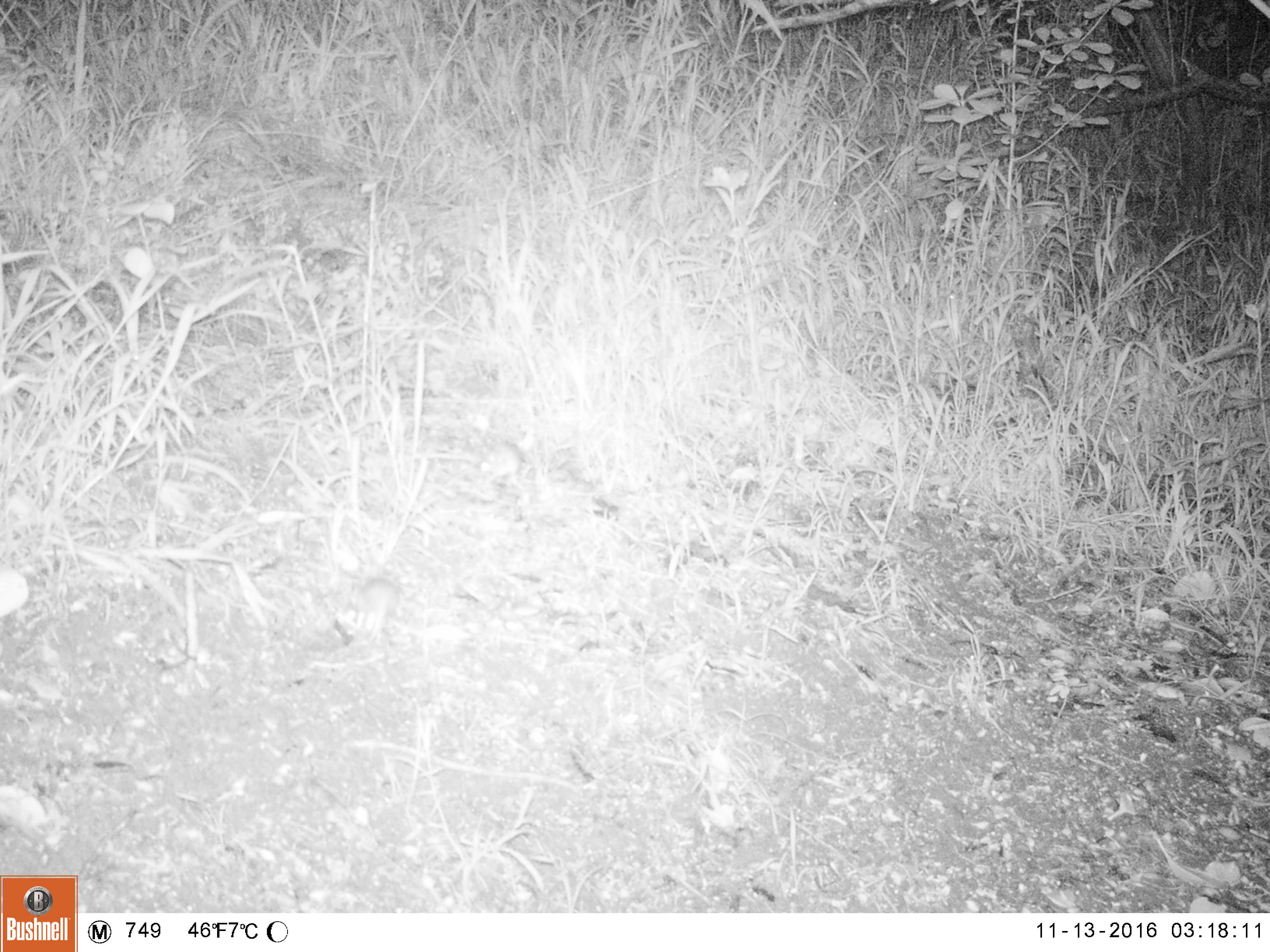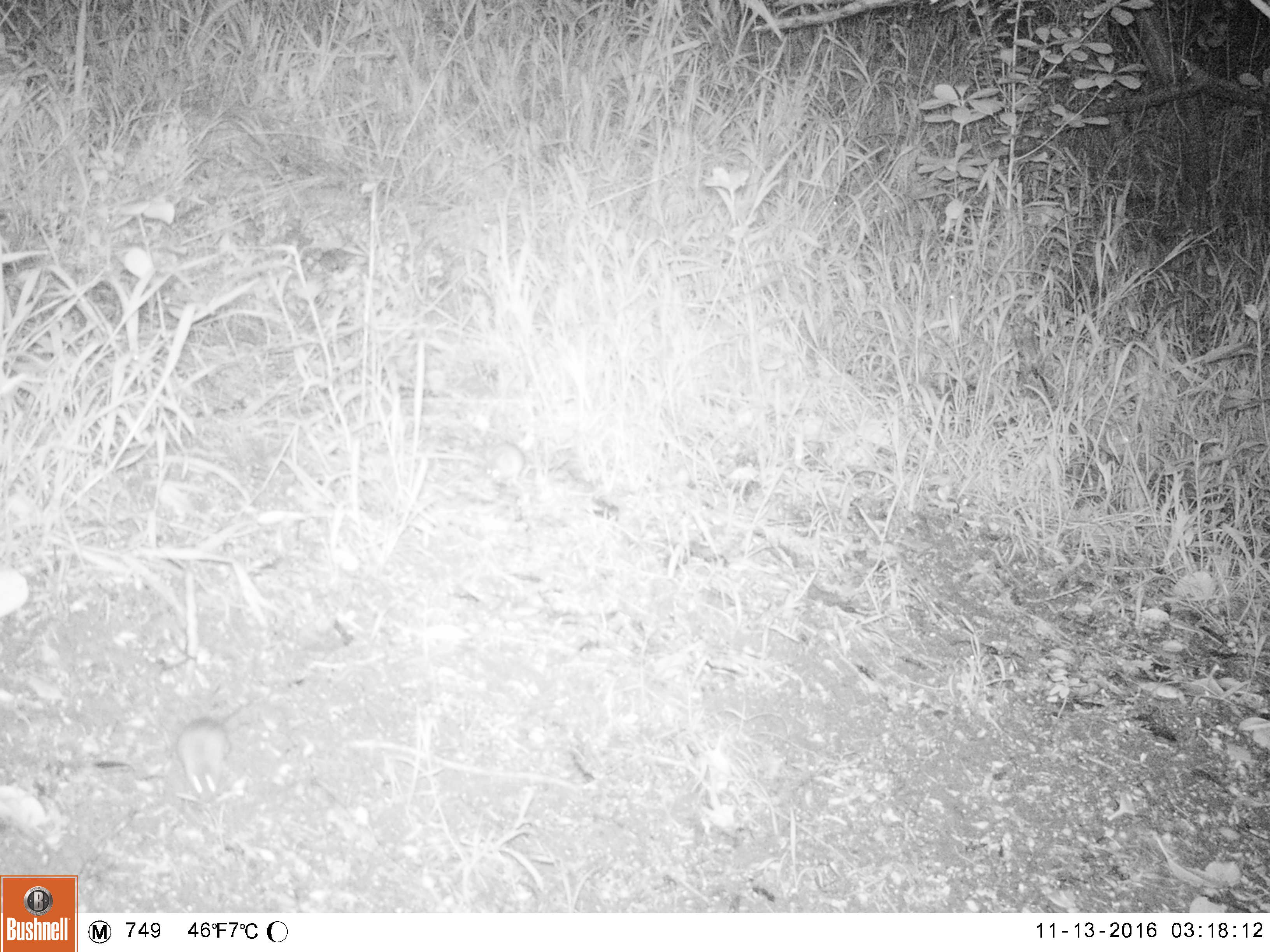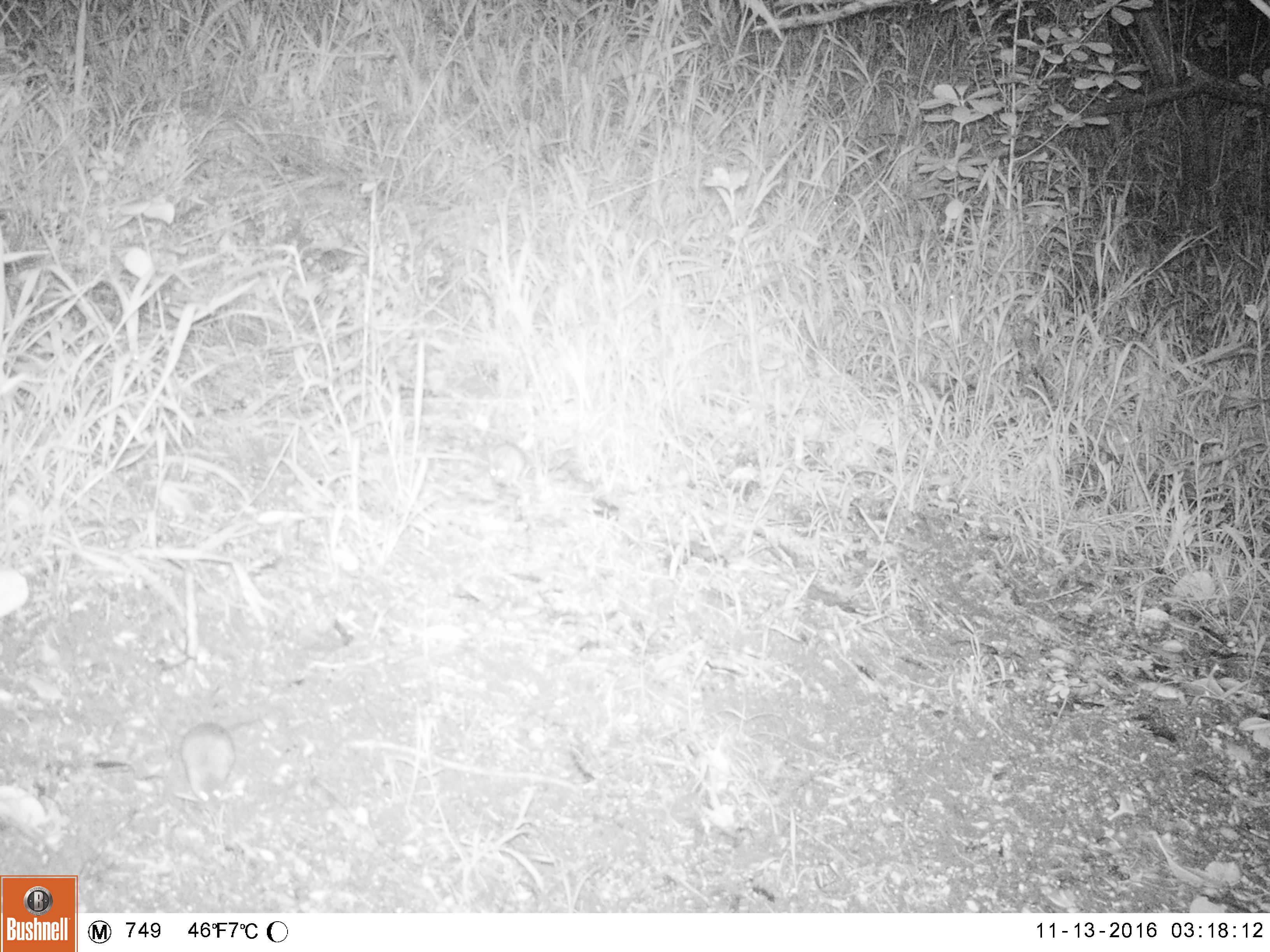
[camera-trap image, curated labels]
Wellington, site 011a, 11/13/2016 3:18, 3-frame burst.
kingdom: Animalia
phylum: Chordata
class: Mammalia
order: Rodentia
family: Muridae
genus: Mus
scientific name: Mus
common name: mouse